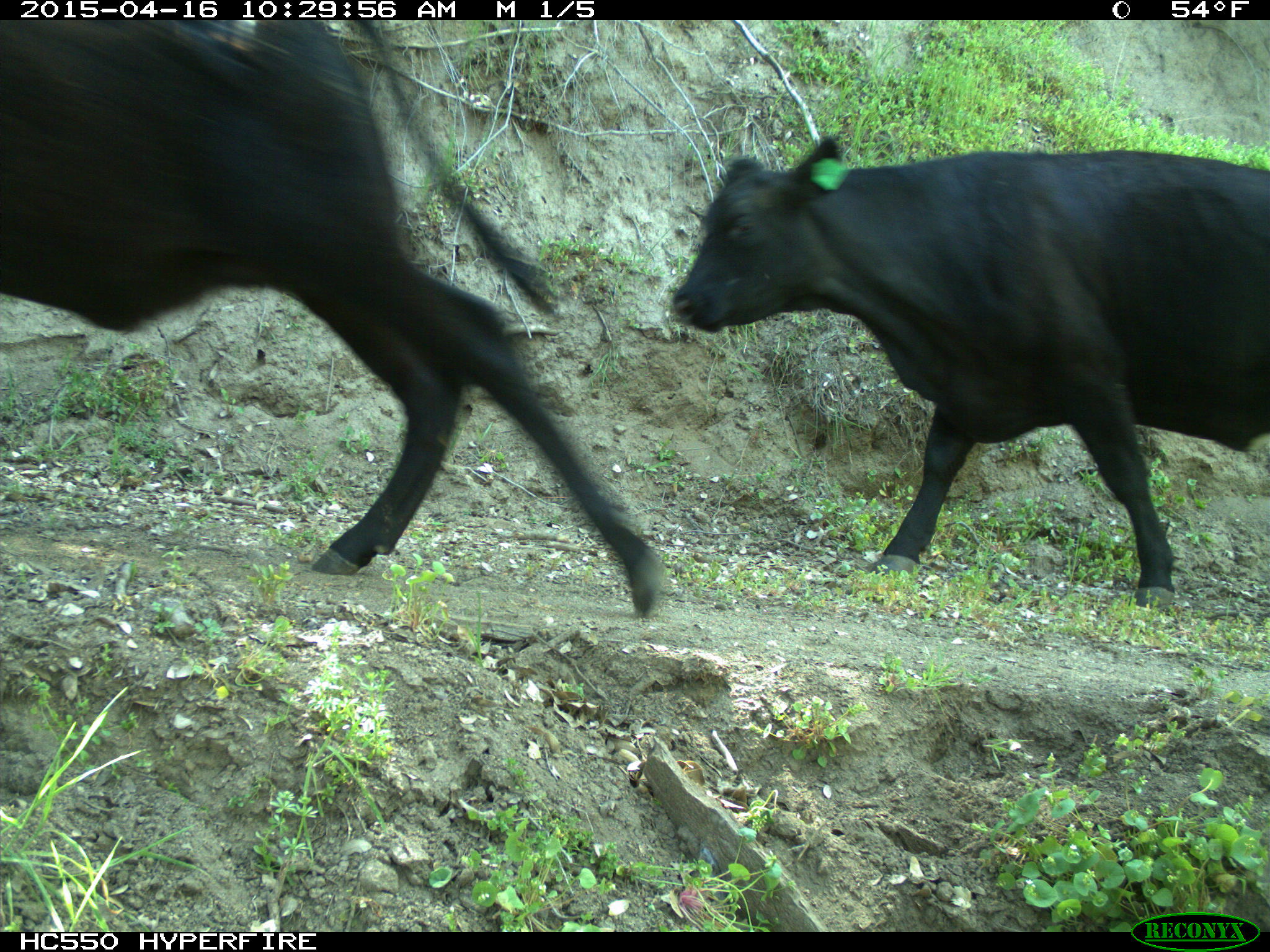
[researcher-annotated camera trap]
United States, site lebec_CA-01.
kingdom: Animalia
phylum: Chordata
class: Mammalia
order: Artiodactyla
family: Bovidae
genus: Bos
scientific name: Bos taurus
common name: domestic cow